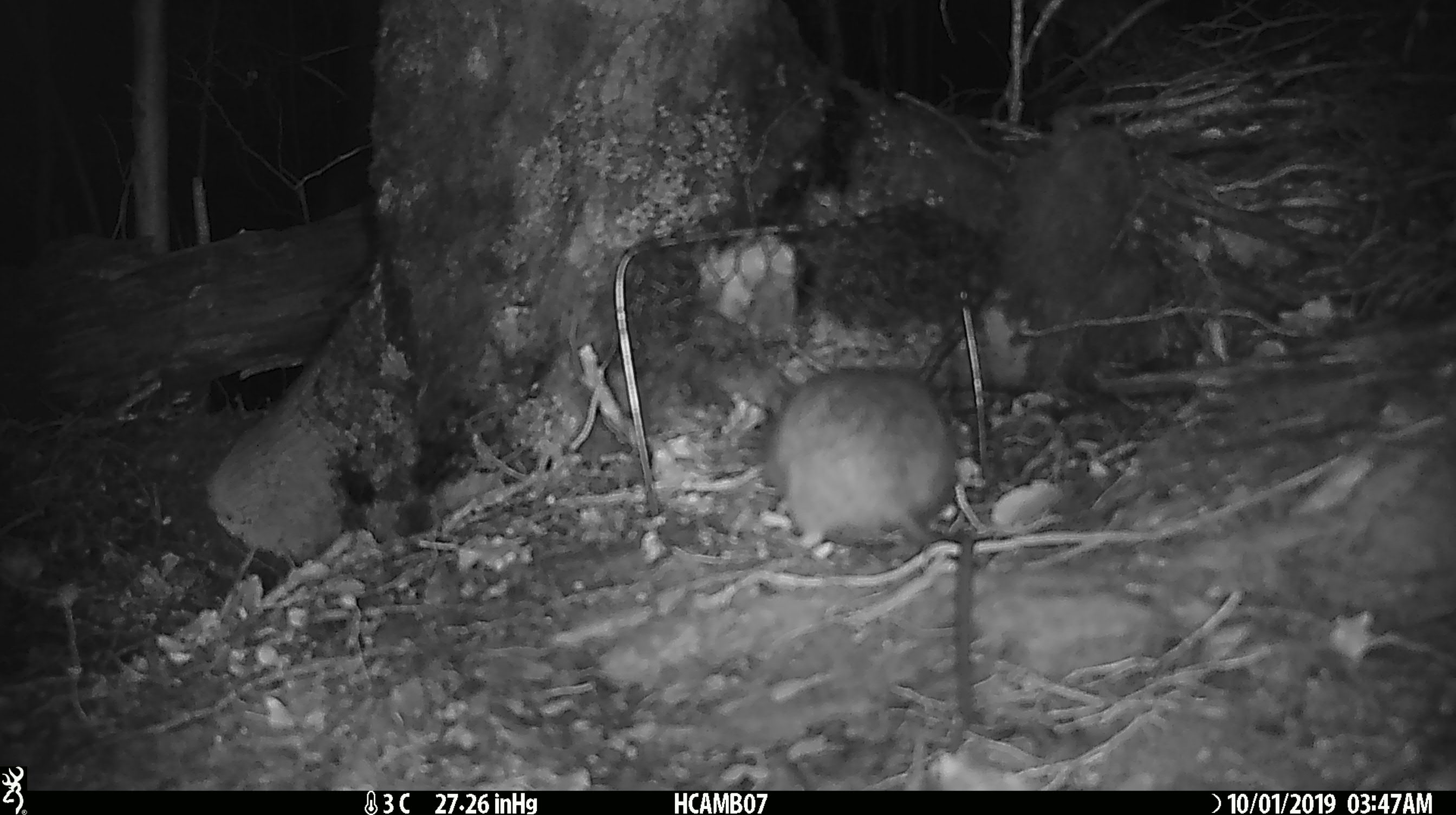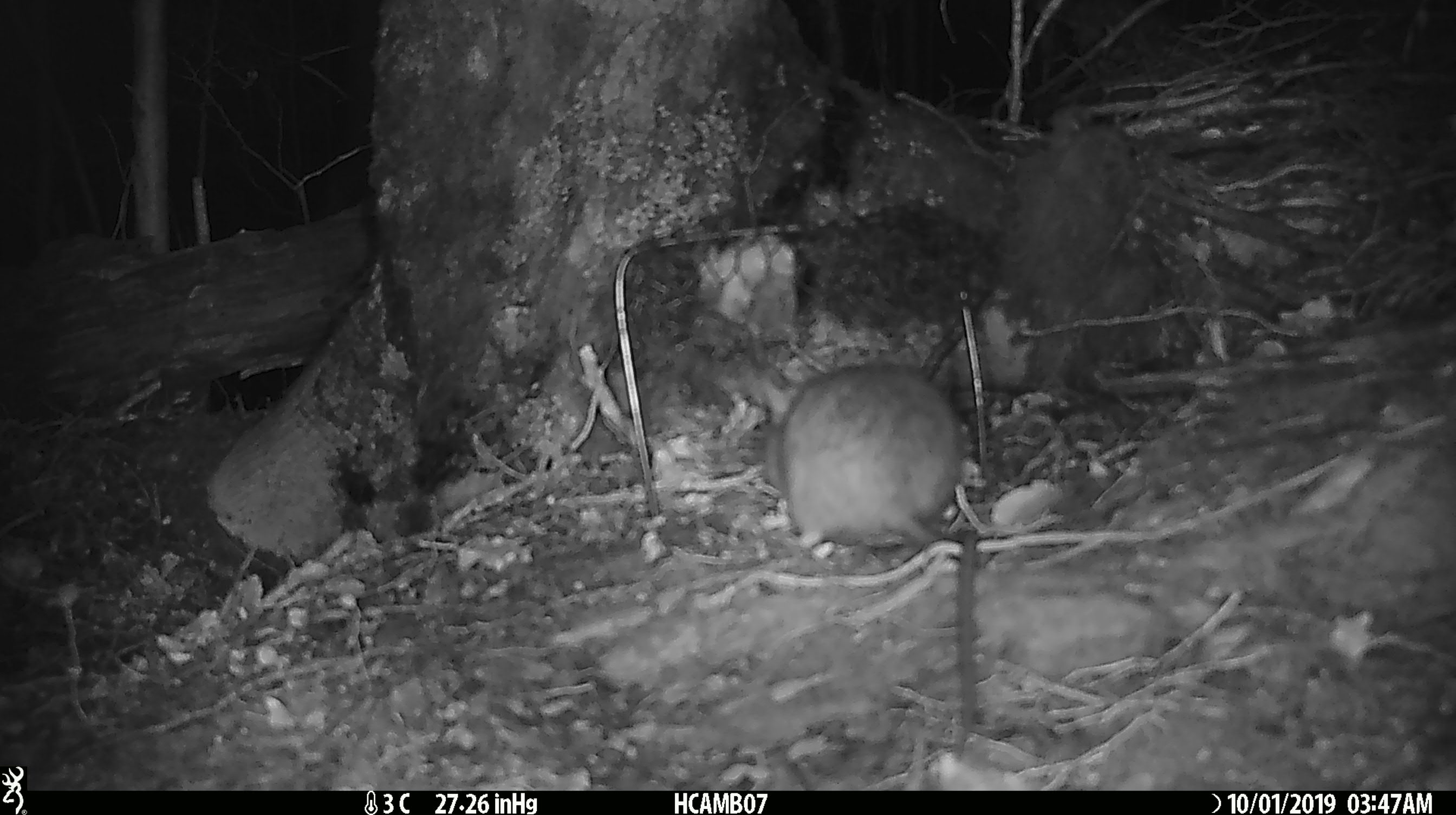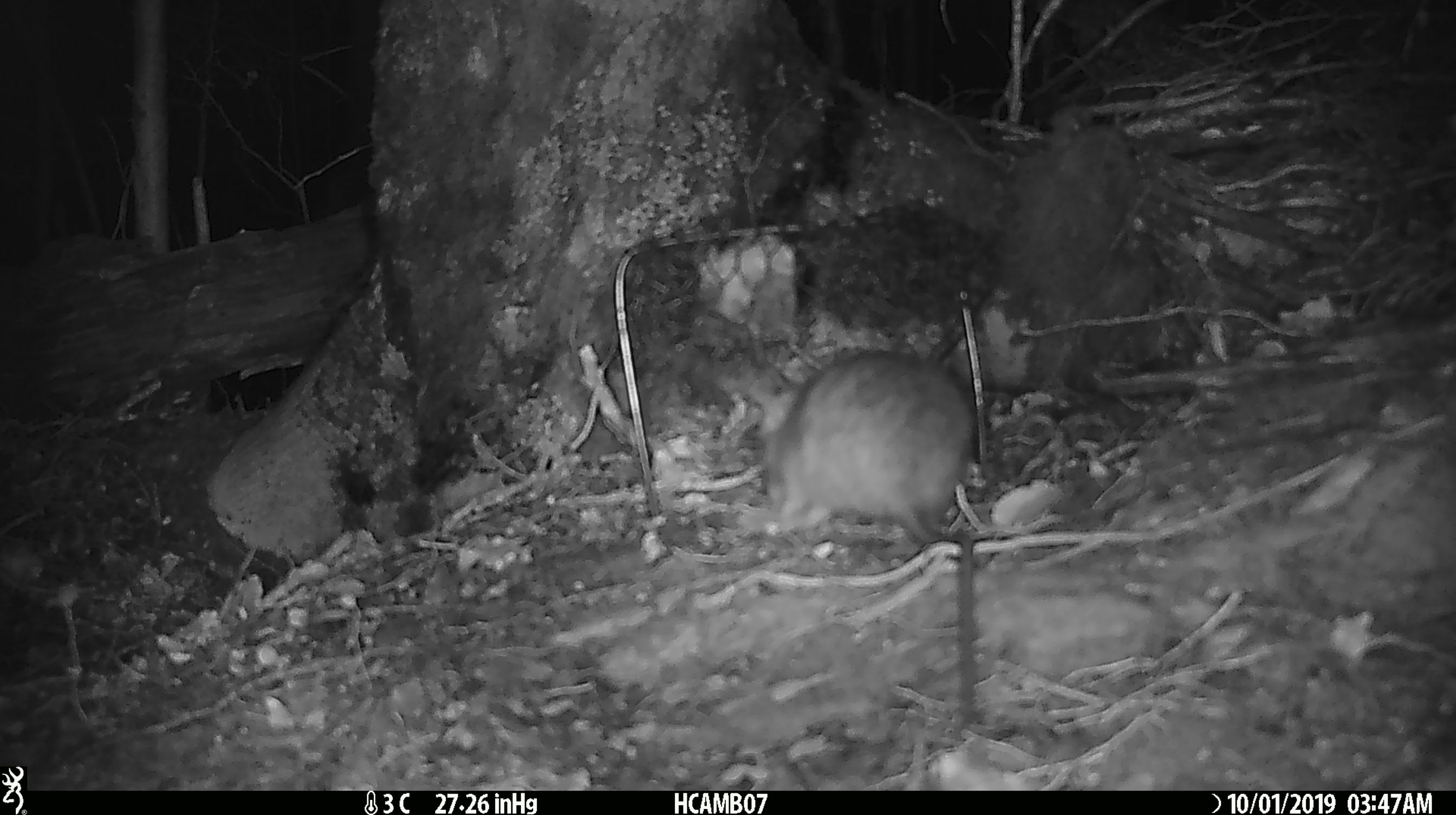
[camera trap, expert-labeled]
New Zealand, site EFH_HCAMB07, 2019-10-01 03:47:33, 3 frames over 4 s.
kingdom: Animalia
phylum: Chordata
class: Mammalia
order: Rodentia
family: Muridae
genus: Rattus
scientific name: Rattus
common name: rat